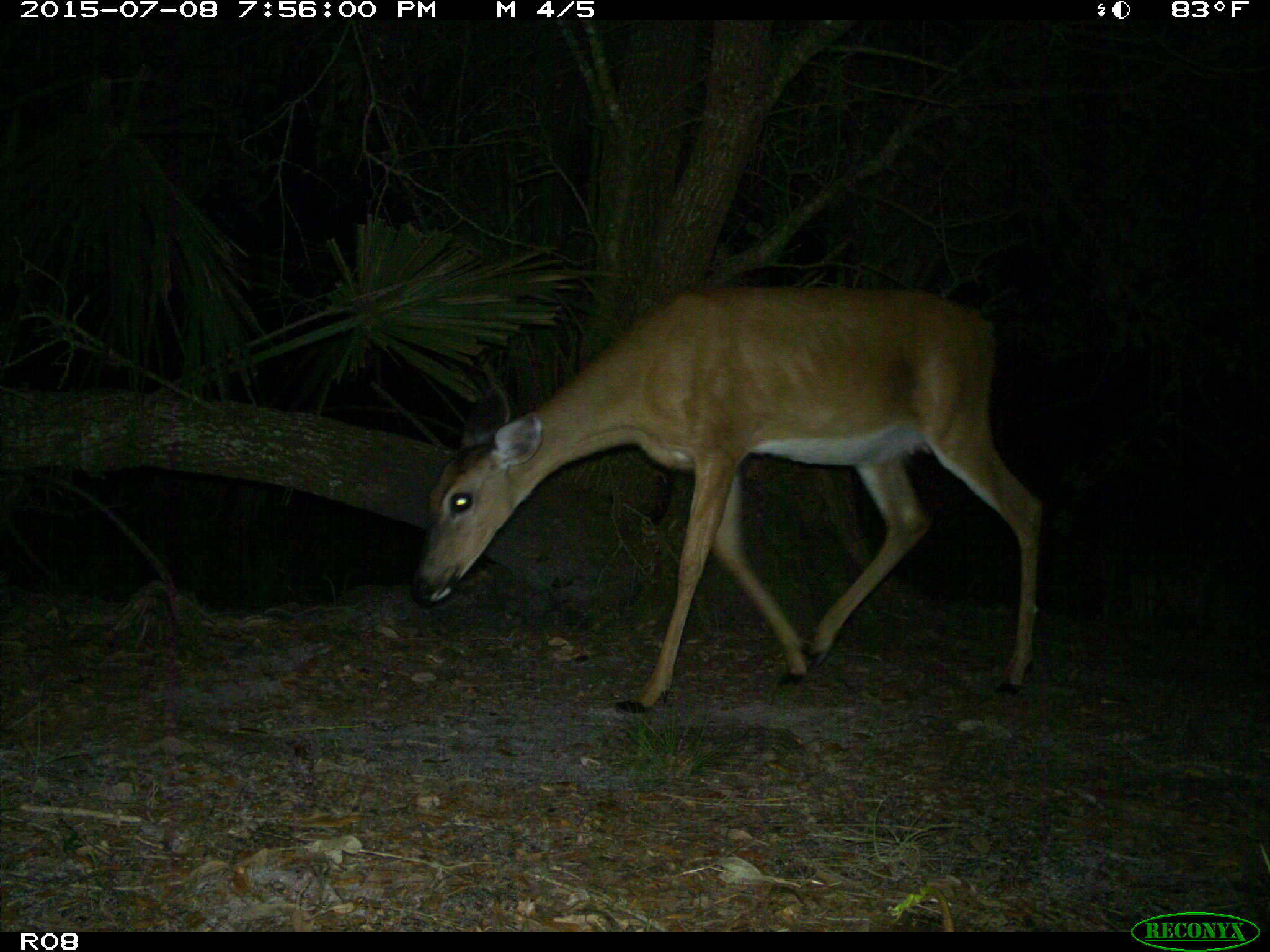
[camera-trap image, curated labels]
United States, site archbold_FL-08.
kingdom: Animalia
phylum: Chordata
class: Mammalia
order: Artiodactyla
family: Cervidae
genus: Odocoileus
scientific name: Odocoileus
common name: deer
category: unidentified deer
Unidentified deer (deer) (Odocoileus).